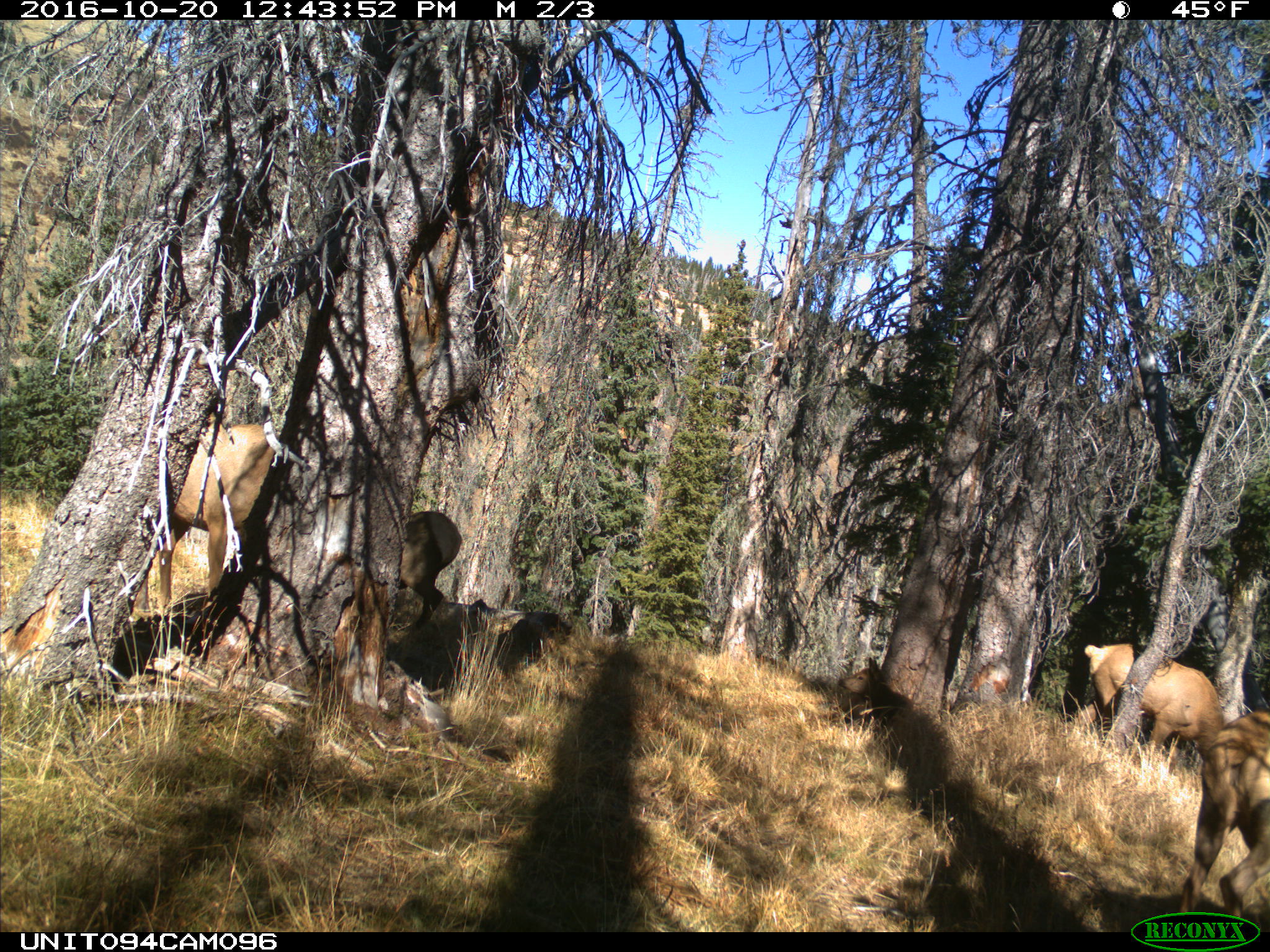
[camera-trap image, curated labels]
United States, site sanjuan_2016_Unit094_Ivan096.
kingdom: Animalia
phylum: Chordata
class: Mammalia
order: Artiodactyla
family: Cervidae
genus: Cervus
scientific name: Cervus elaphus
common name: red deer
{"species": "Cervus elaphus (red deer)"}